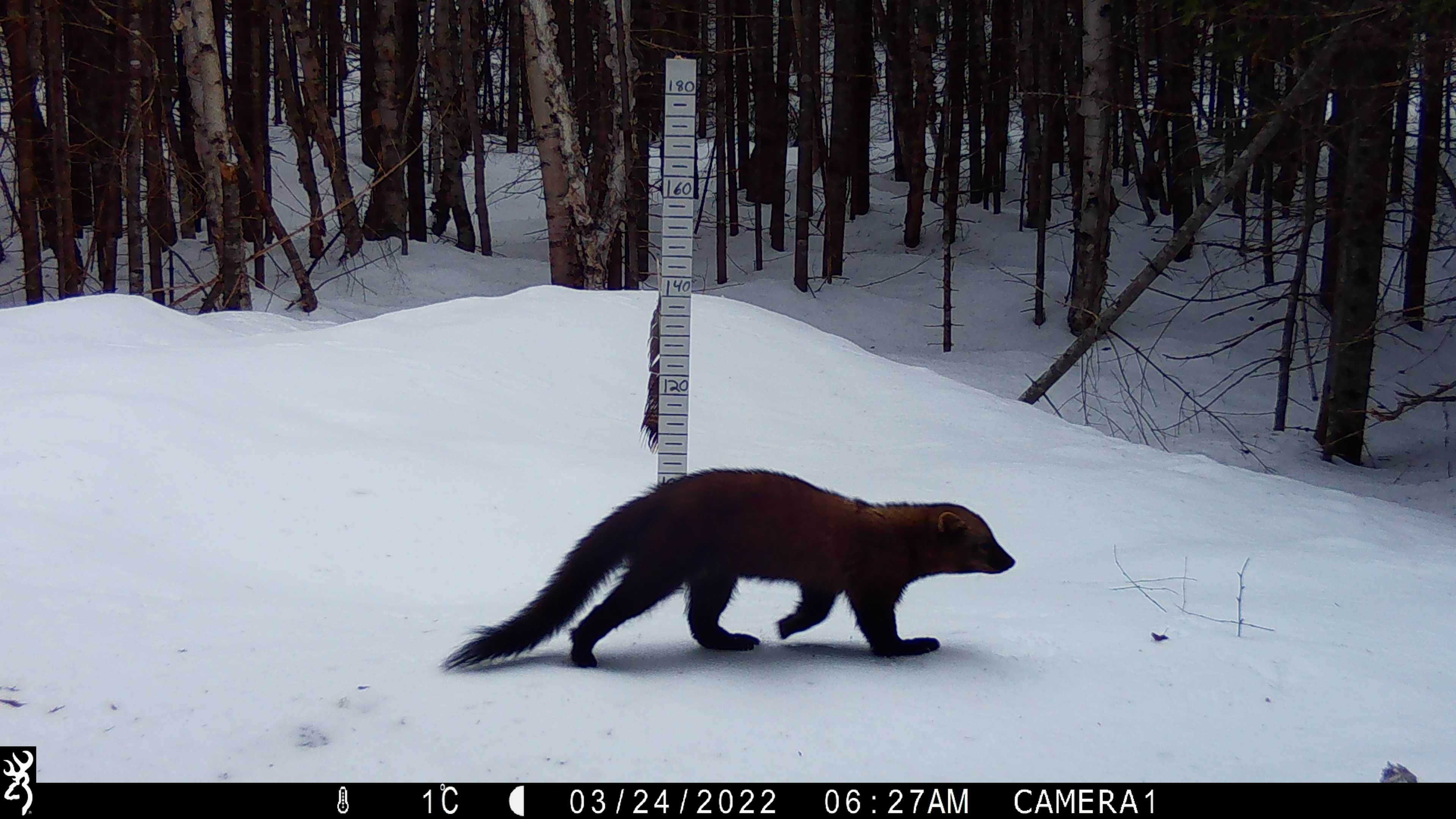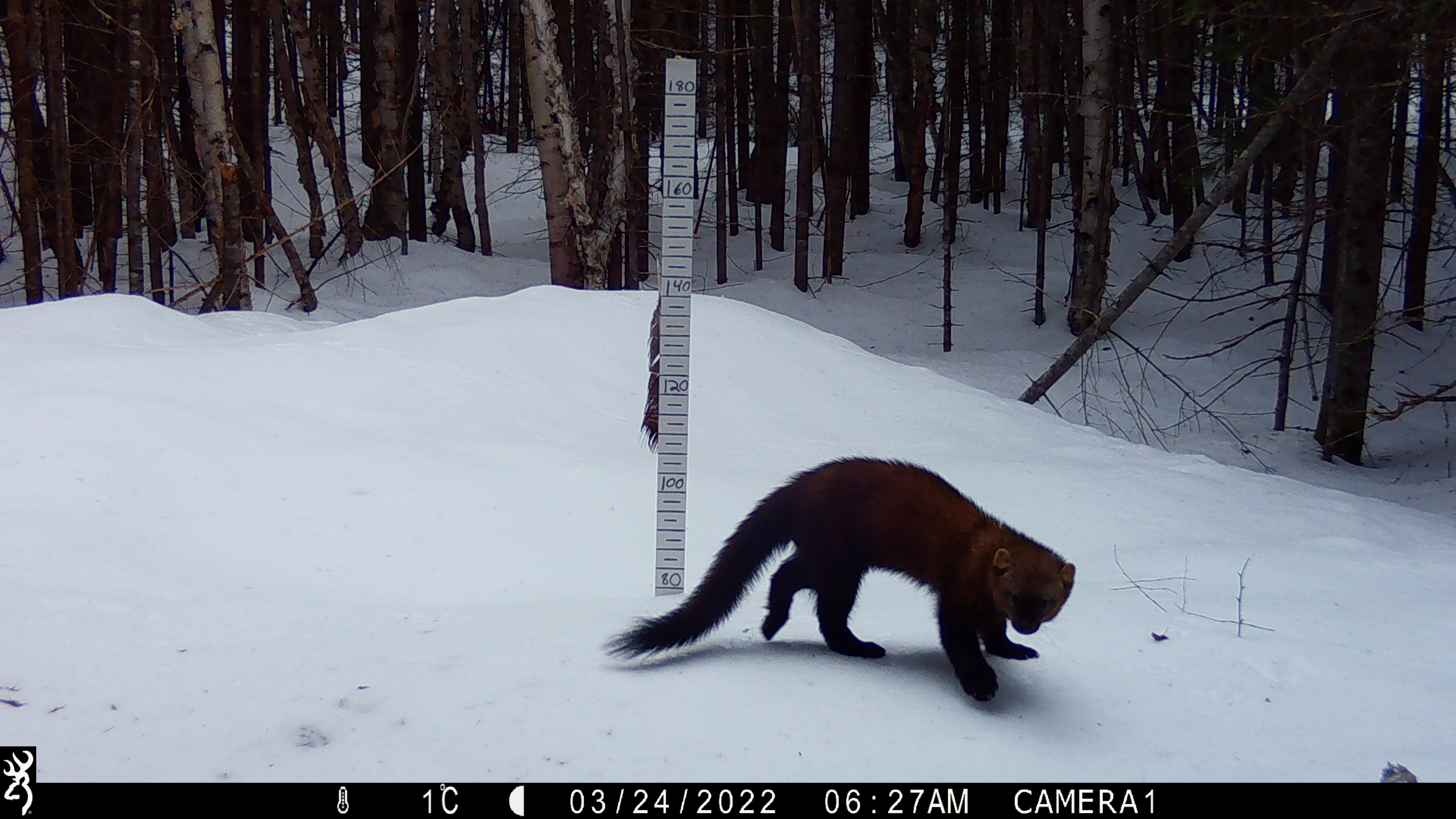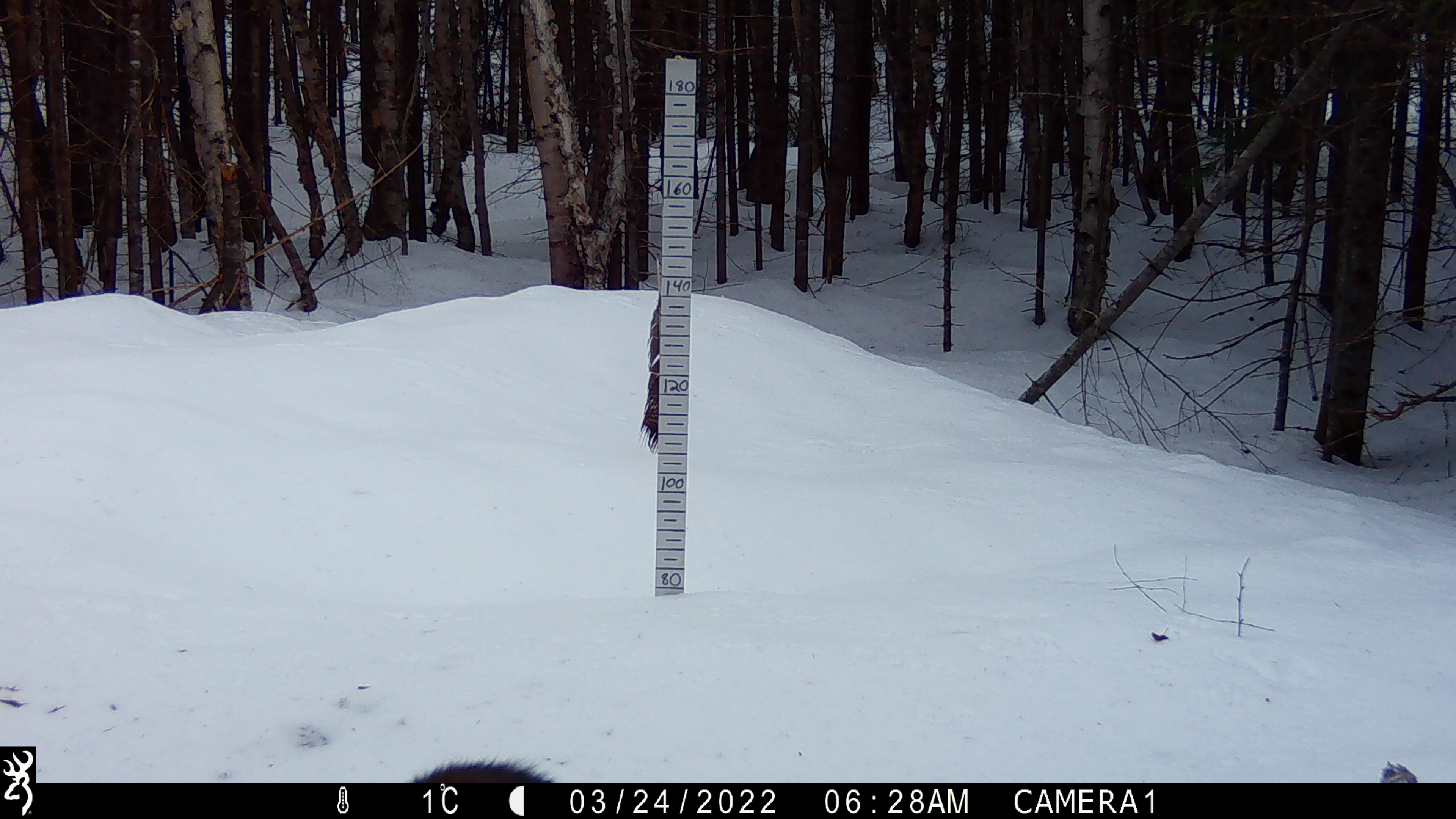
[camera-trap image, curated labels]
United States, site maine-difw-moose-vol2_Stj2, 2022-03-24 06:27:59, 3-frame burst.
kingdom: Animalia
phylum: Chordata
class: Mammalia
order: Carnivora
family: Mustelidae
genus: Pekania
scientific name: Pekania pennanti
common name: fisher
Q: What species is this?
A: Fisher (Pekania pennanti).